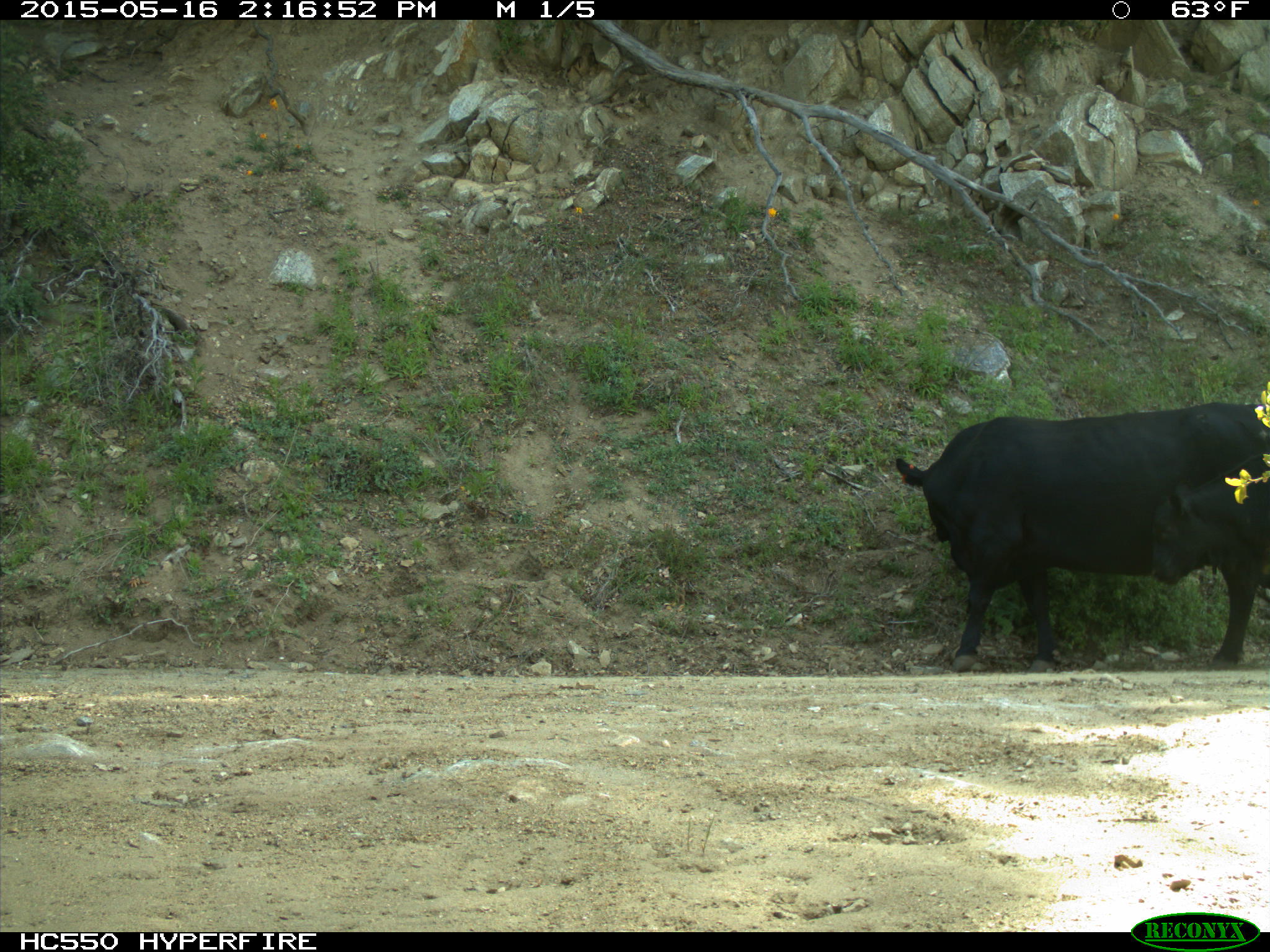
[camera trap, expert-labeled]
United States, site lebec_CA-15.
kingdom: Animalia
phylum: Chordata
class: Mammalia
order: Artiodactyla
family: Bovidae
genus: Bos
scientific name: Bos taurus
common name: domestic cow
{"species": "Bos taurus (domestic cow)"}